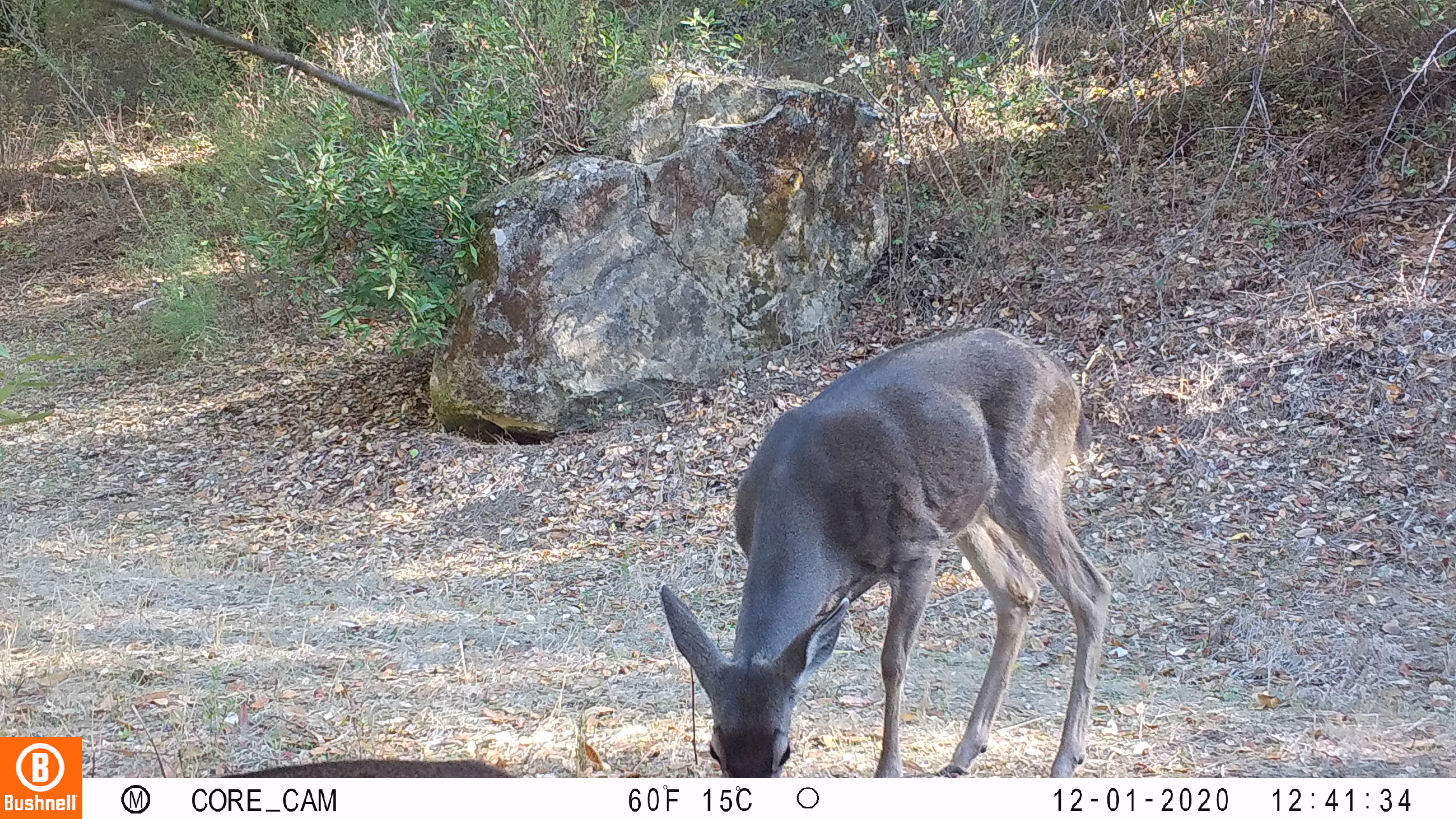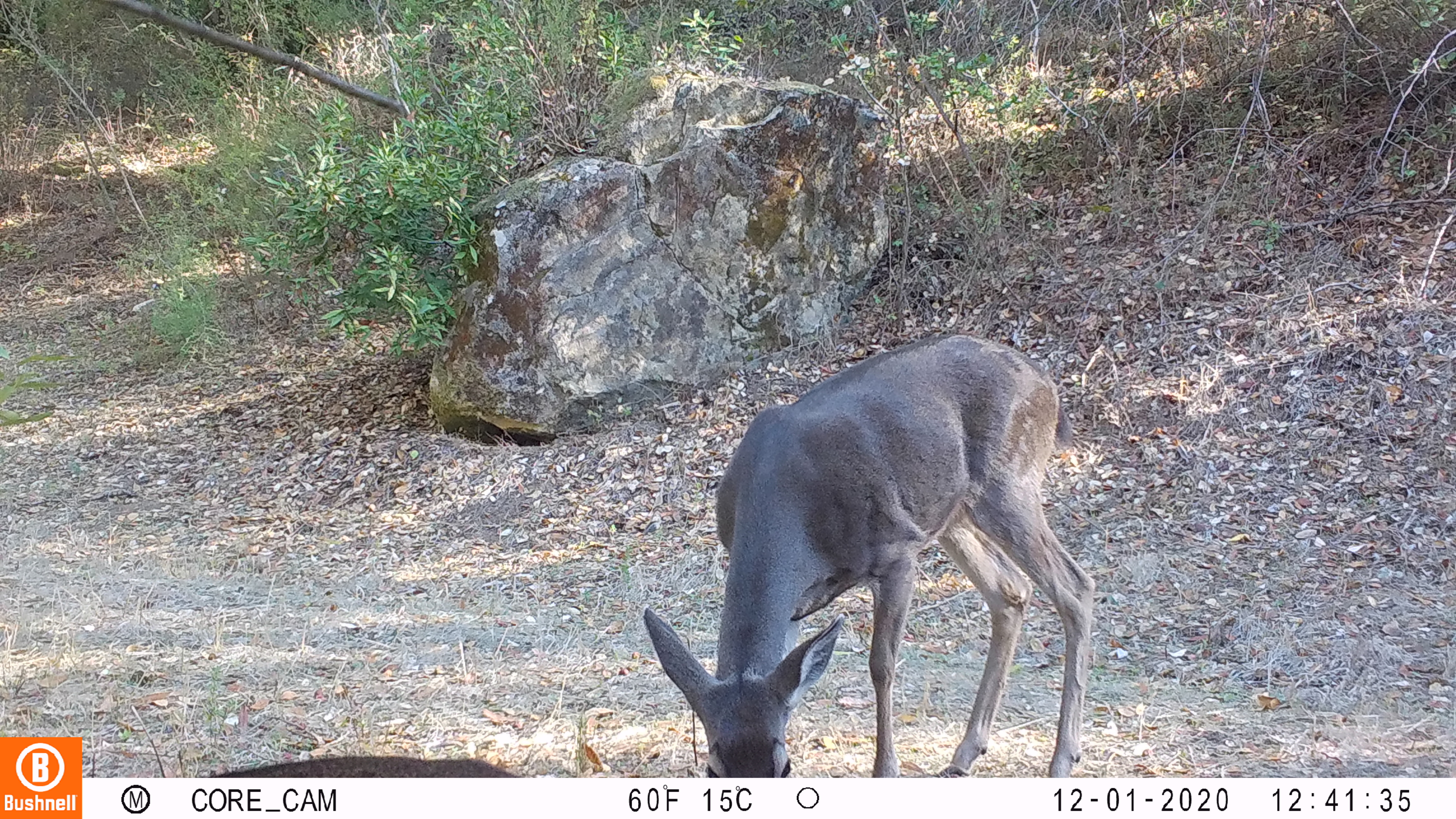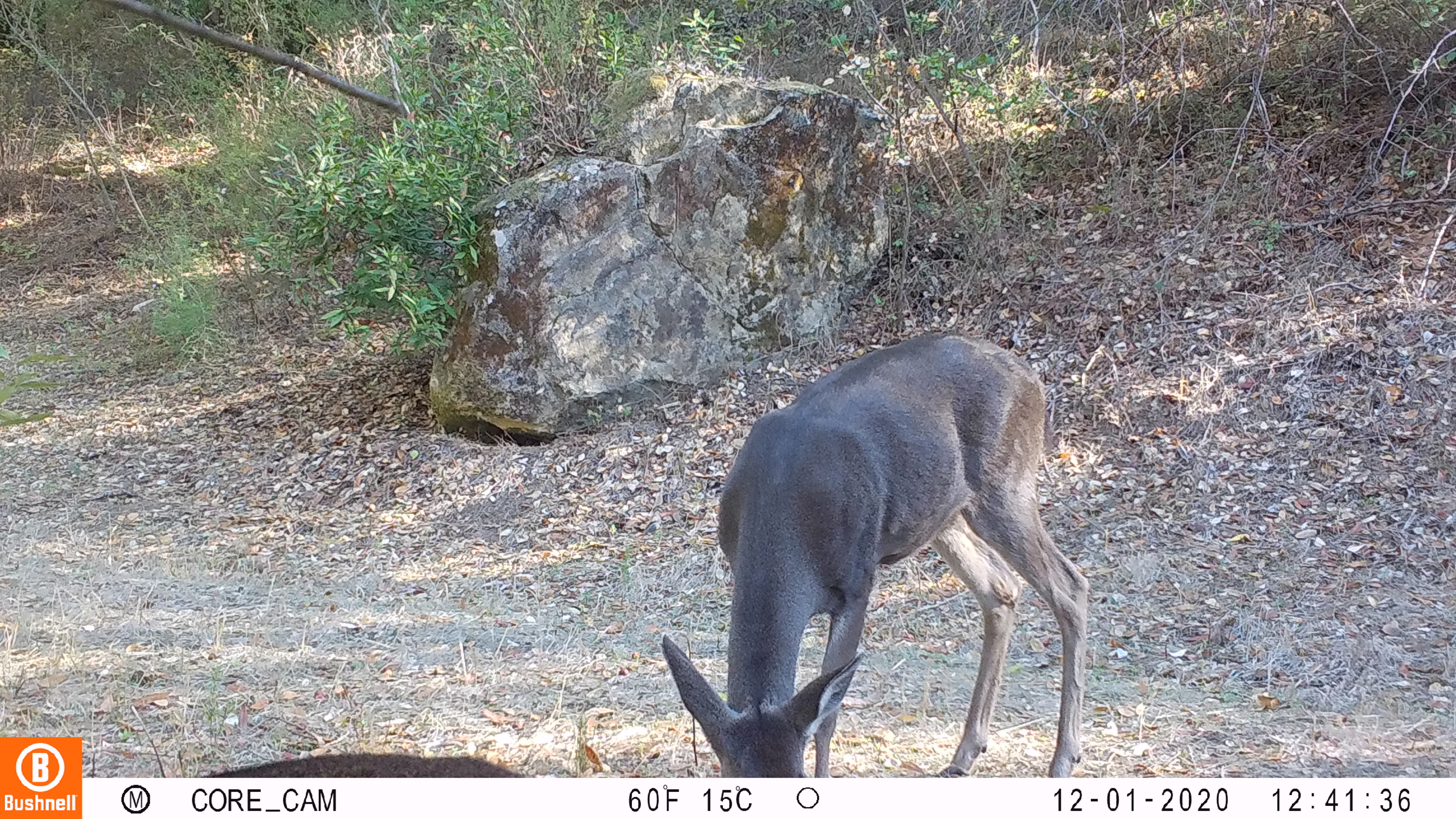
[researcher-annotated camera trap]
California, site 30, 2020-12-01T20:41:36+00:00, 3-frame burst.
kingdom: Animalia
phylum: Chordata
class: Mammalia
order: Artiodactyla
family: Cervidae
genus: Odocoileus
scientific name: Odocoileus hemionus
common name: mule deer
Mule deer (Odocoileus hemionus).